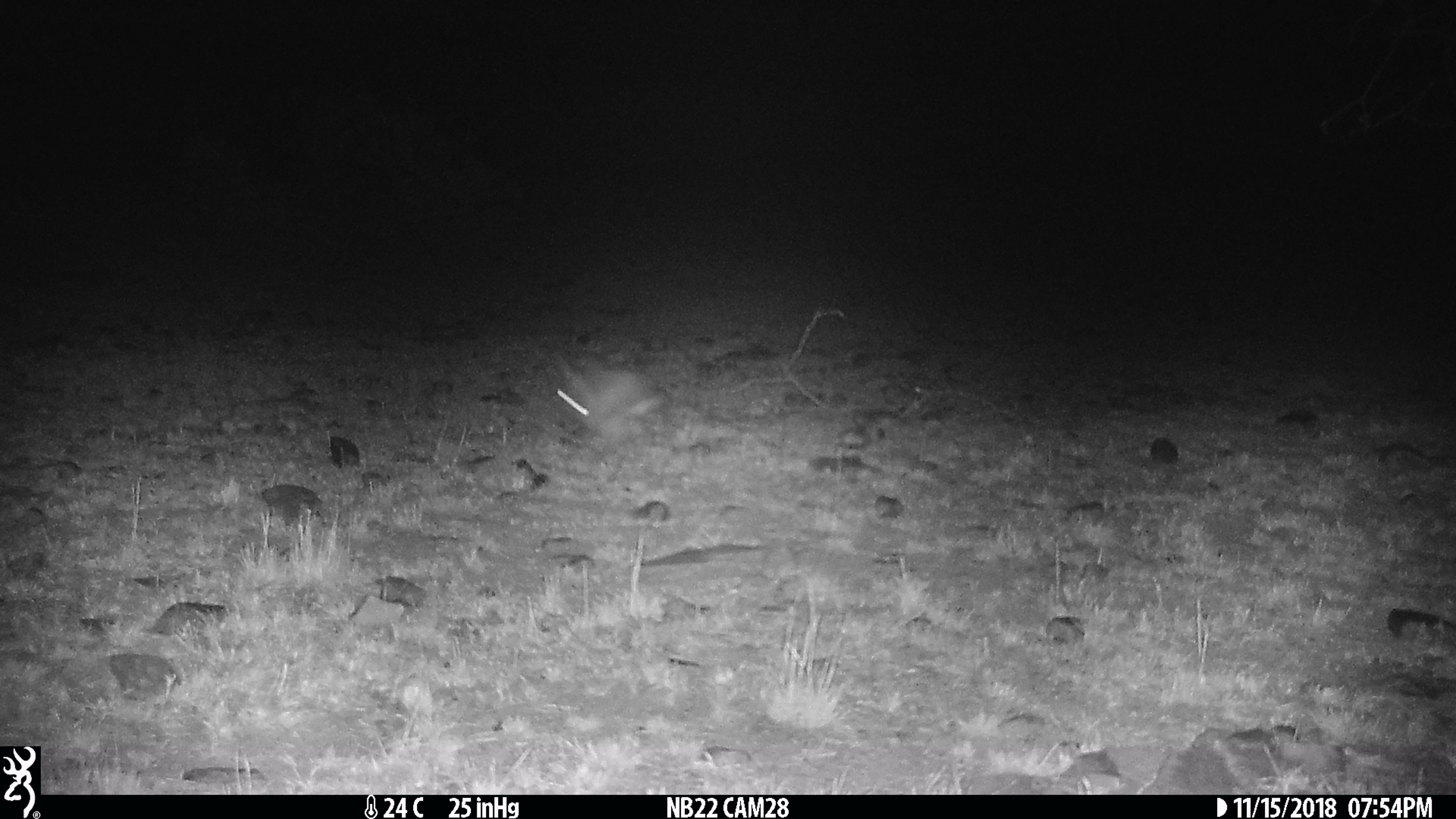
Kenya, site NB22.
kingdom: Animalia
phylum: Chordata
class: Mammalia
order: Lagomorpha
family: Leporidae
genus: Lepus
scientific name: Lepus capensis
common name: cape hare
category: hare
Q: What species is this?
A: Hare (cape hare) (Lepus capensis).